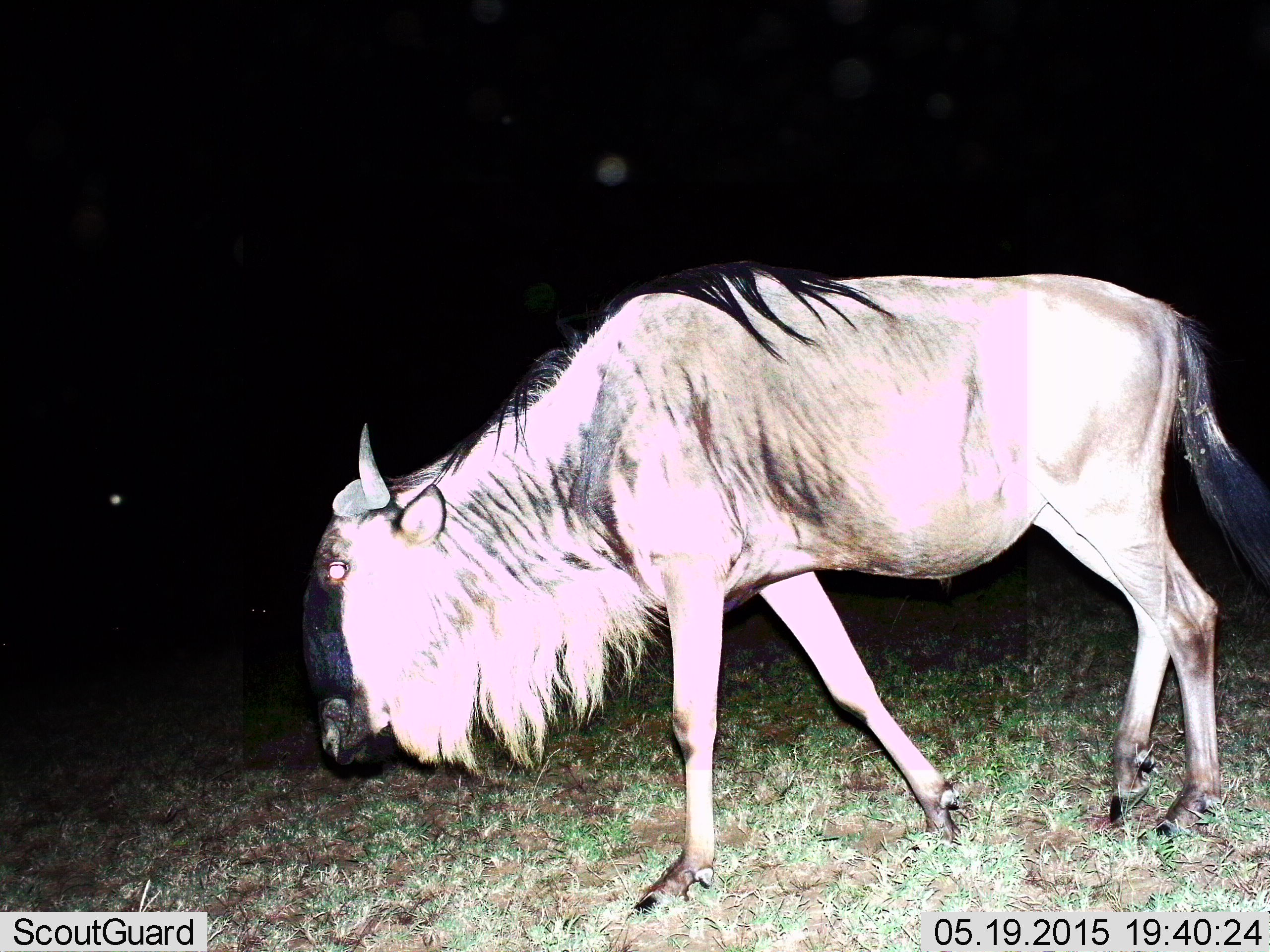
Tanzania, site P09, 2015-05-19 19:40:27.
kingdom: Animalia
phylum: Chordata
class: Mammalia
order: Artiodactyla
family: Bovidae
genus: Connochaetes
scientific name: Connochaetes taurinus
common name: blue wildebeest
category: wildebeest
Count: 1.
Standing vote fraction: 10%.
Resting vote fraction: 0%.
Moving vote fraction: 90%.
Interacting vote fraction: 0%.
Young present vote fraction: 0%.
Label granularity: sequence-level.